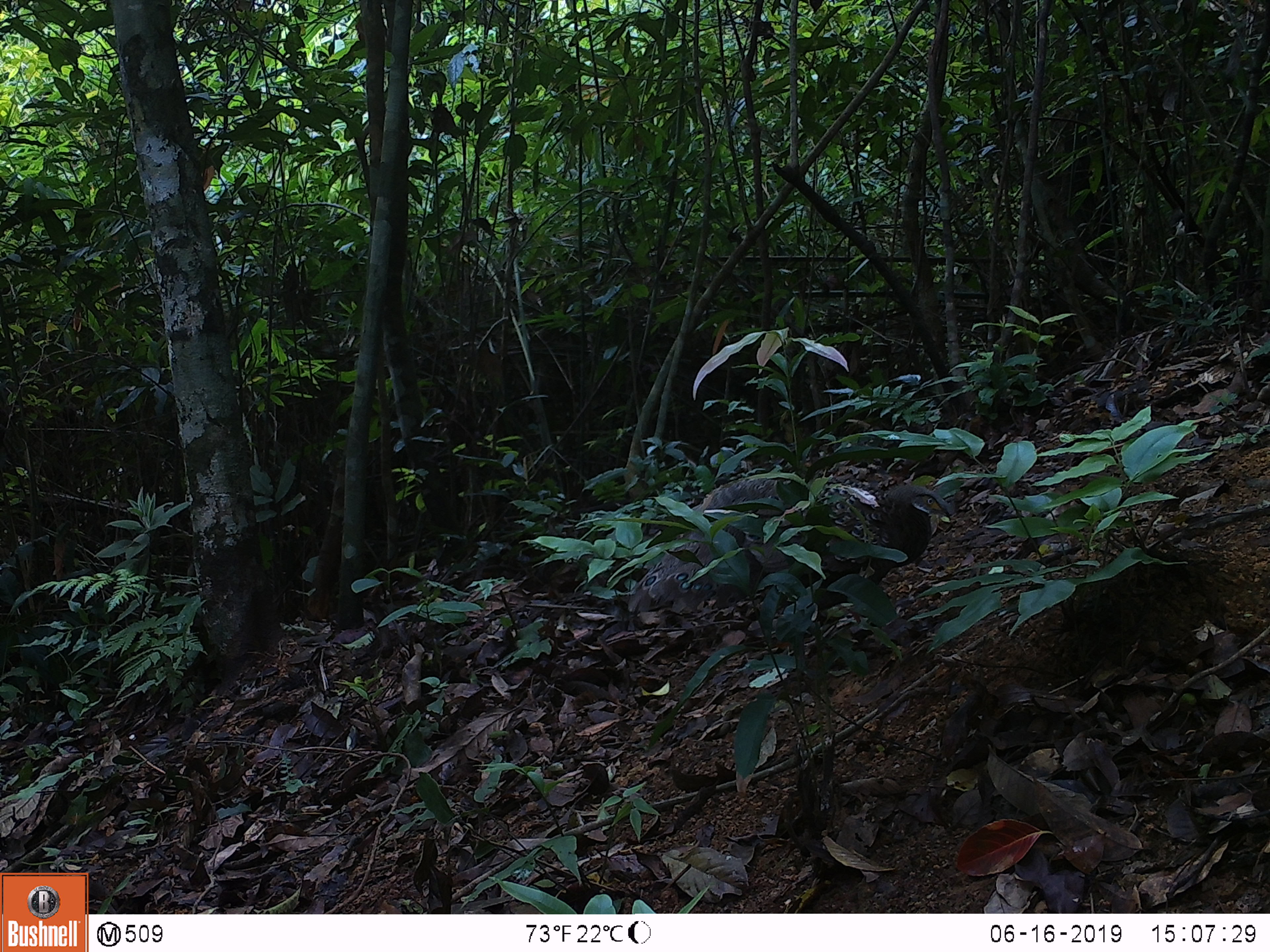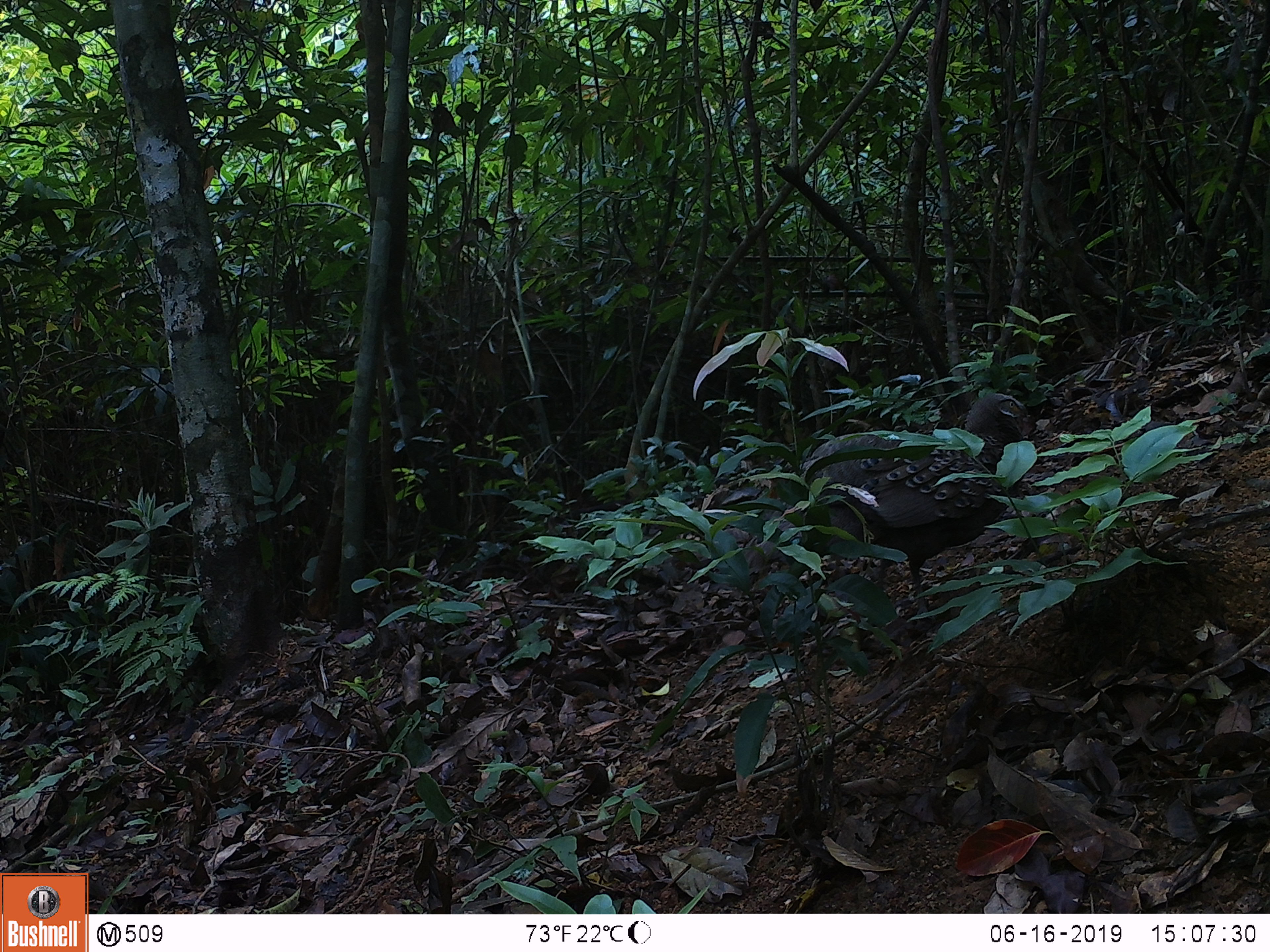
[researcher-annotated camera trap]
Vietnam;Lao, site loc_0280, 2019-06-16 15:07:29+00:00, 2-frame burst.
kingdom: Animalia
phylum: Chordata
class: Aves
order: Galliformes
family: Phasianidae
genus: Polyplectron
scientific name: Polyplectron bicalcaratum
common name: gray peacock-pheasant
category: grey peacock pheasant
Grey peacock pheasant (gray peacock-pheasant) (Polyplectron bicalcaratum). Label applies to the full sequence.